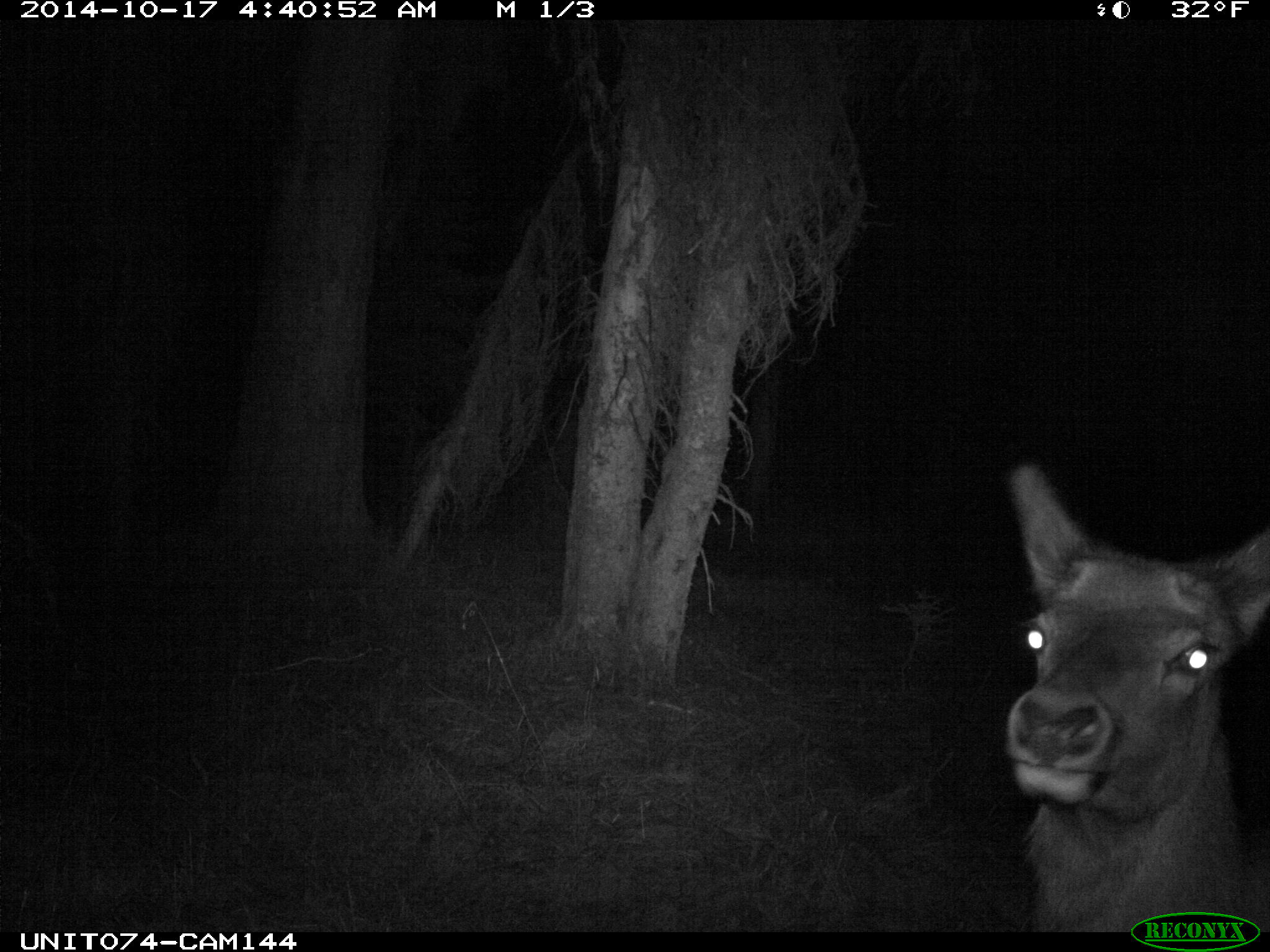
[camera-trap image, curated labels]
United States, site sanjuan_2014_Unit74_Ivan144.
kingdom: Animalia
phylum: Chordata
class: Mammalia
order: Artiodactyla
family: Cervidae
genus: Cervus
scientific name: Cervus elaphus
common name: red deer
Cervus elaphus (red deer).